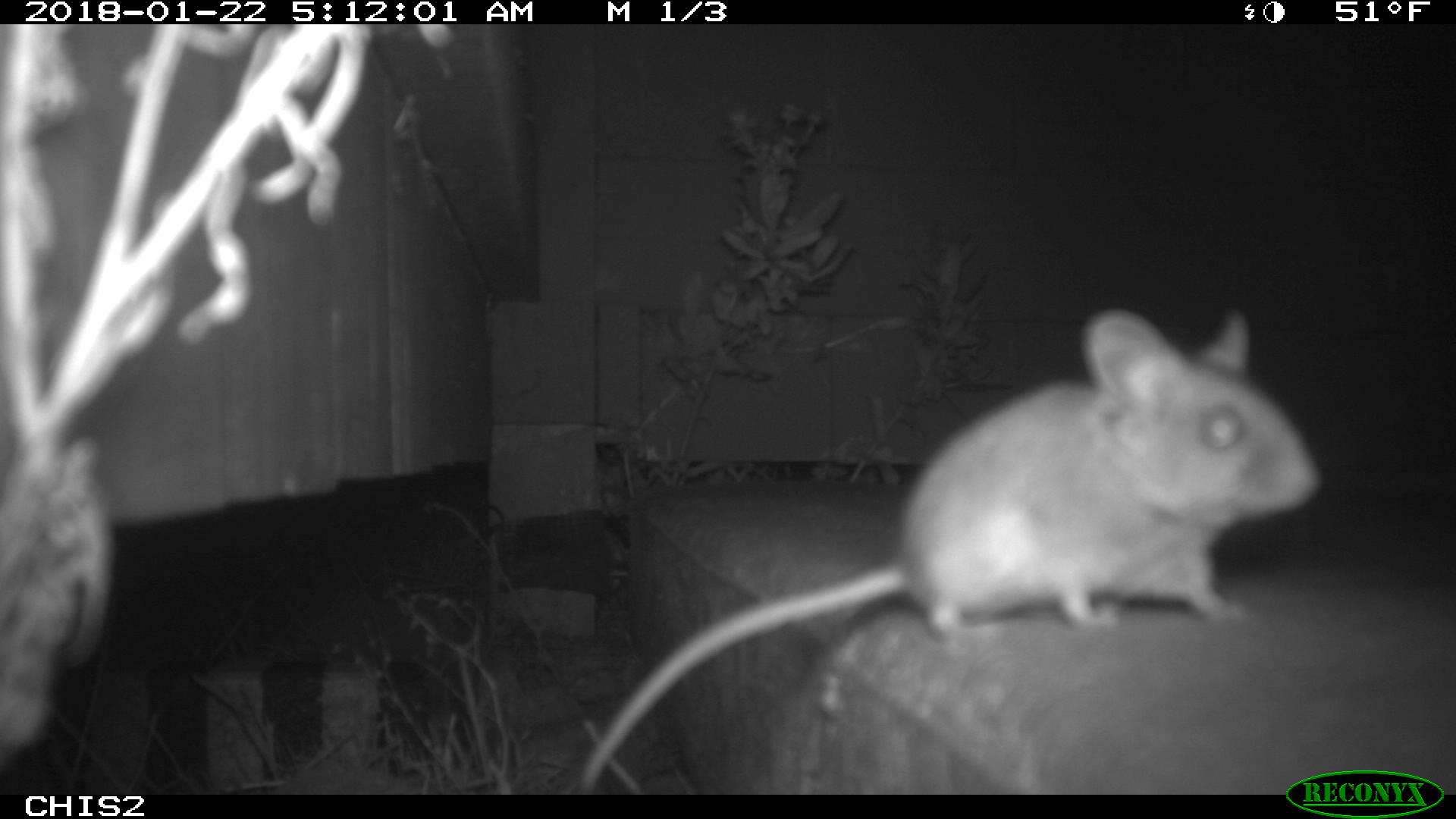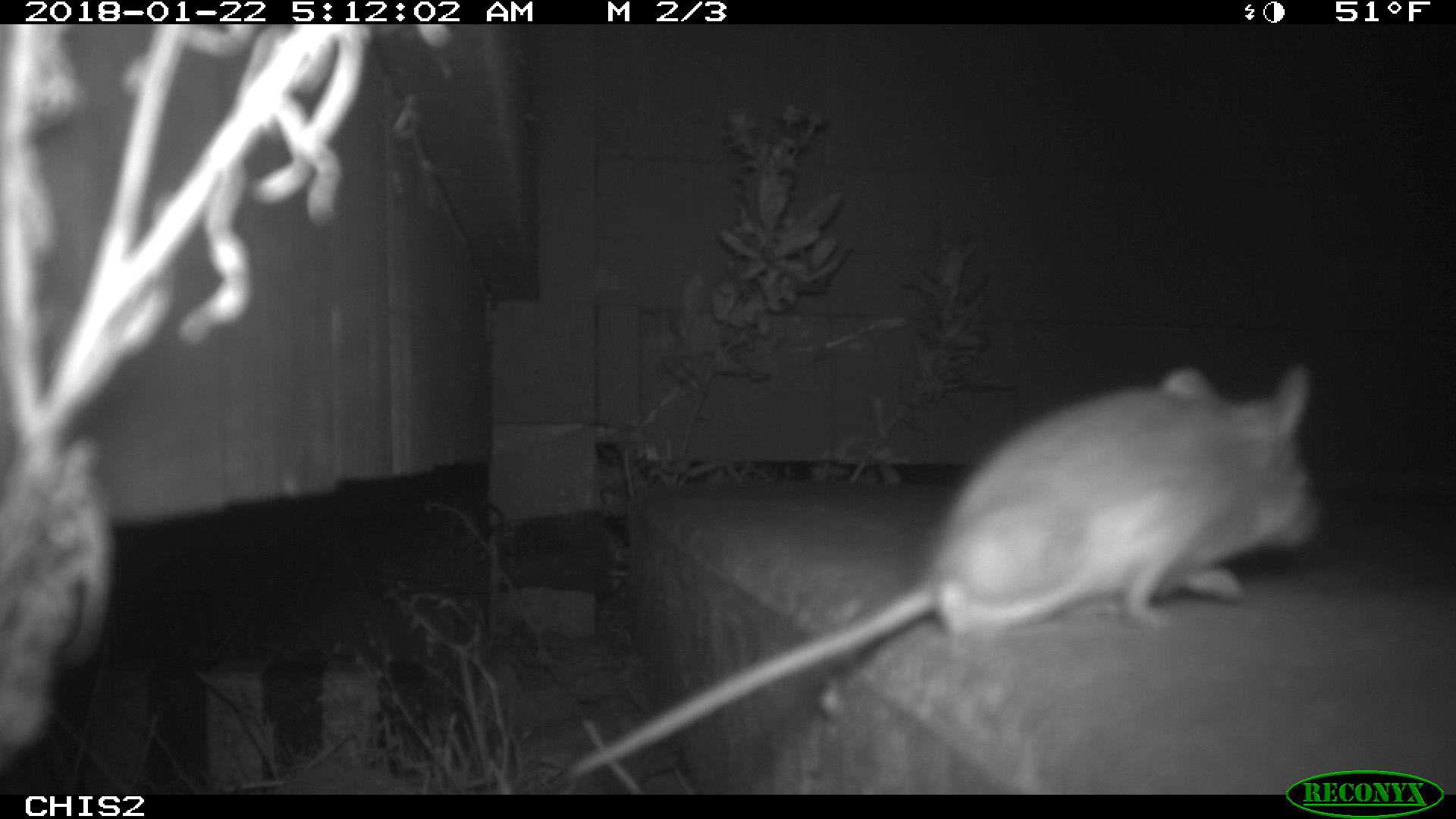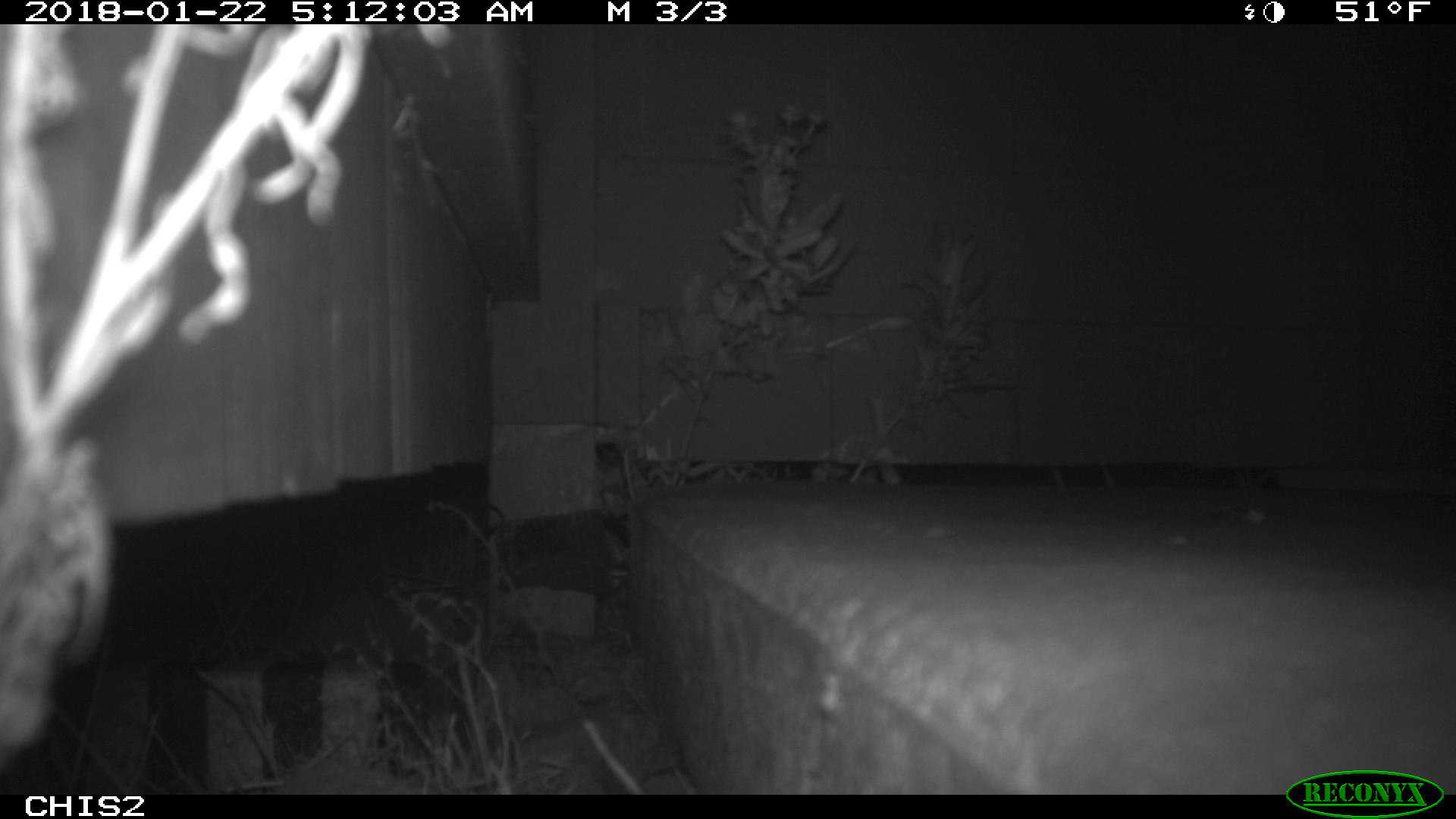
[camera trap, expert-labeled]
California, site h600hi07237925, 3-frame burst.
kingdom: Animalia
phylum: Chordata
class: Mammalia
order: Rodentia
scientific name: Rodentia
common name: rodent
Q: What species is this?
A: Rodent (Rodentia).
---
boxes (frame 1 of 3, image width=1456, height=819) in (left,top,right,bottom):
rodent: (577,308,1320,786)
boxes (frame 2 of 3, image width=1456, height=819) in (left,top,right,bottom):
rodent: (554,362,1325,783)